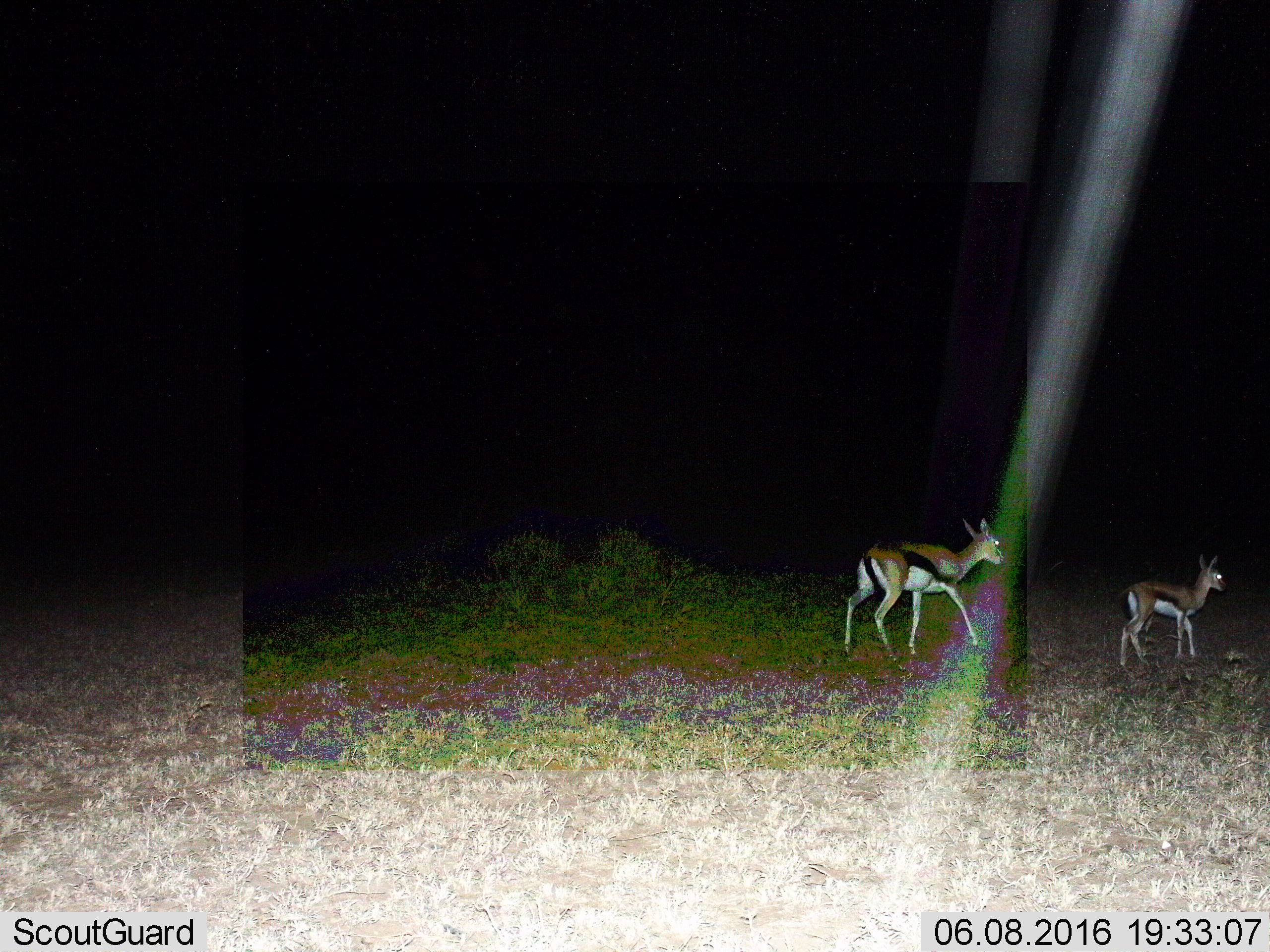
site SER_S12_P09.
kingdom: Animalia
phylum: Chordata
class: Mammalia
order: Artiodactyla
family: Bovidae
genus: Eudorcas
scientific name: Eudorcas thomsonii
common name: thomson's gazelle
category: gazellethomsons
Gazellethomsons (thomson's gazelle) (Eudorcas thomsonii), count 2. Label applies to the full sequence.